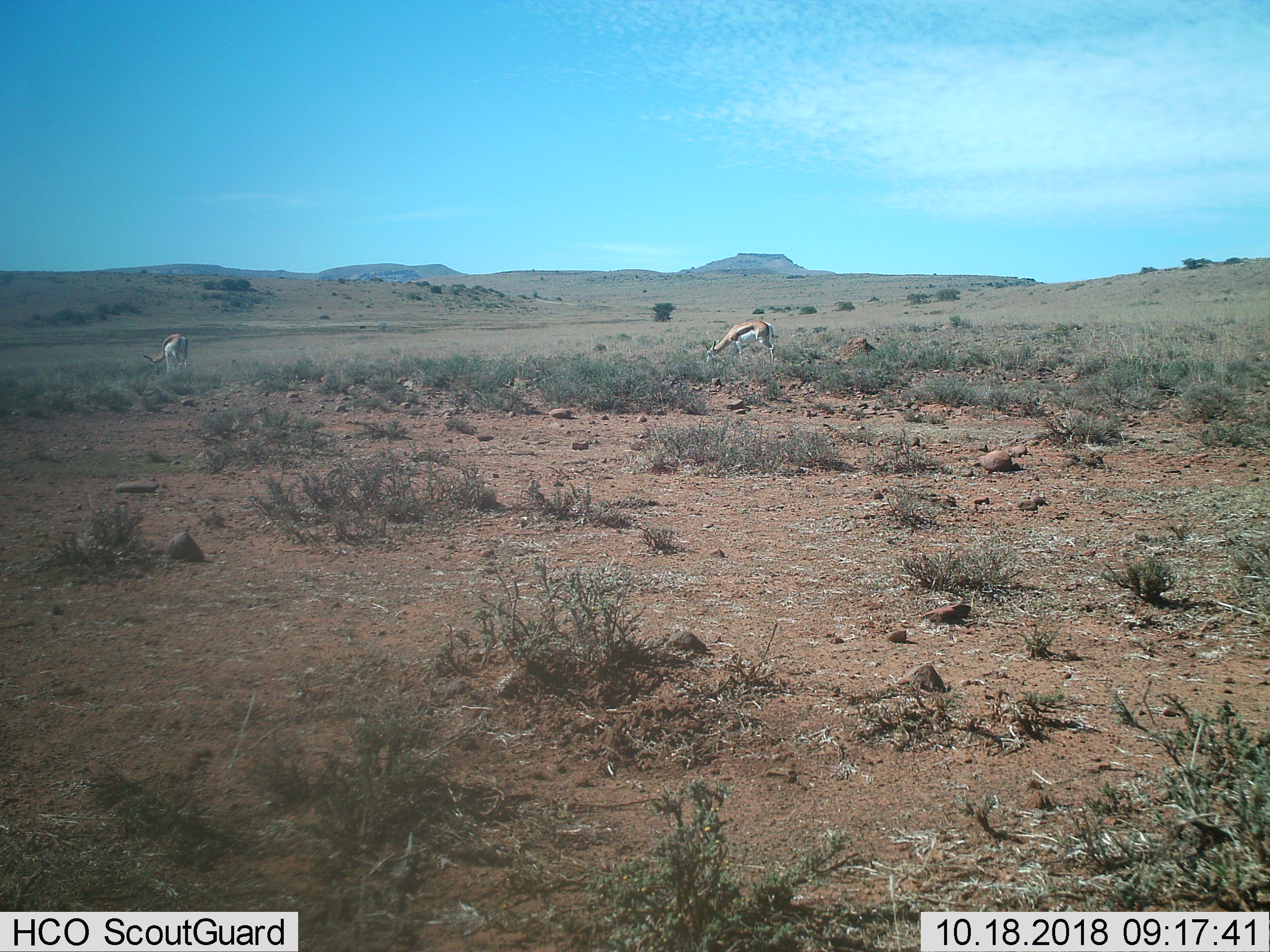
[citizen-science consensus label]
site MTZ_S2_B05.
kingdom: Animalia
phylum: Chordata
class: Mammalia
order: Artiodactyla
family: Bovidae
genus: Antidorcas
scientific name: Antidorcas marsupialis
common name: springbok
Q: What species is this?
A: Springbok (Antidorcas marsupialis).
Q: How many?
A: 2.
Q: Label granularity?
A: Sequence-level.